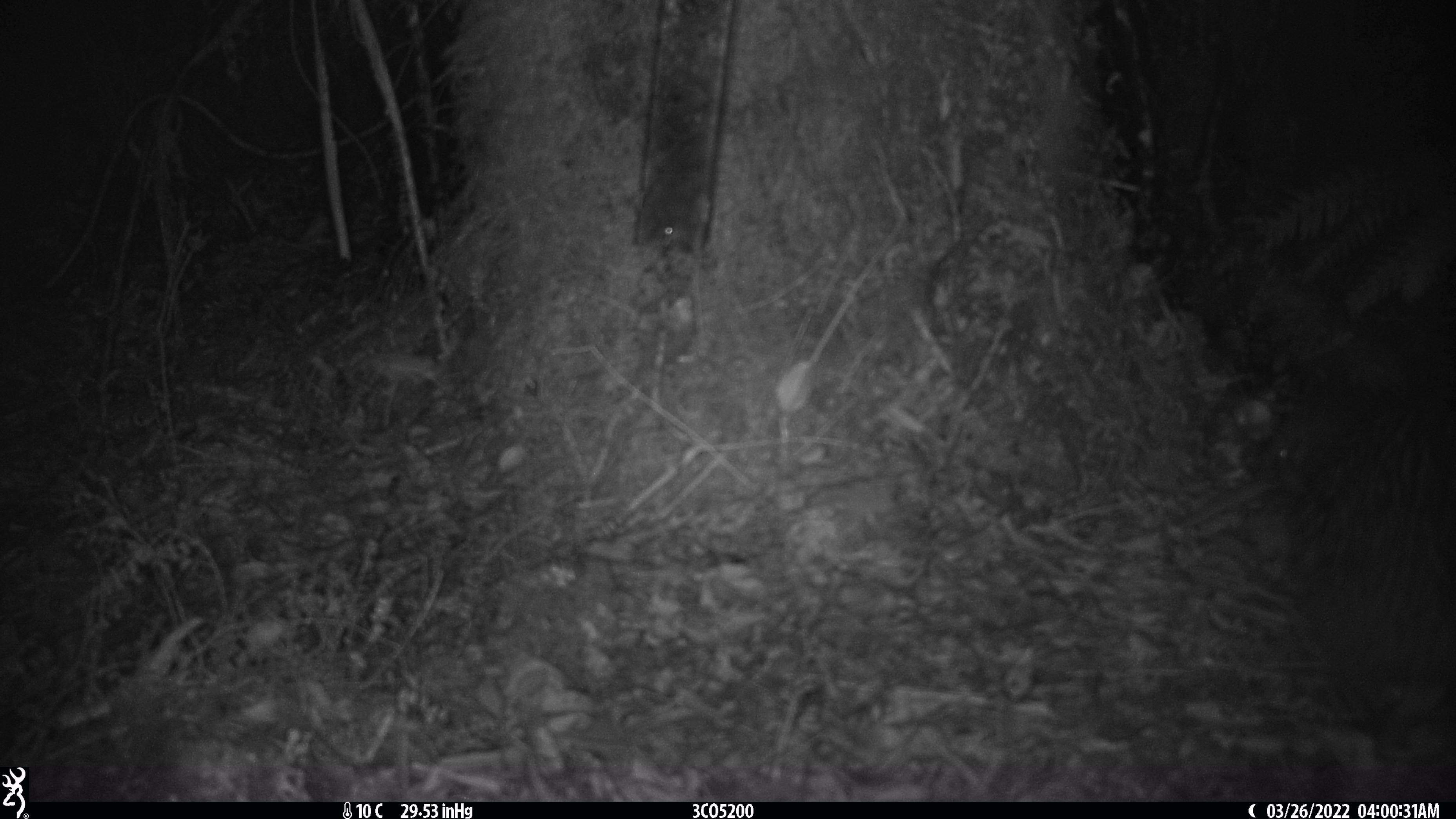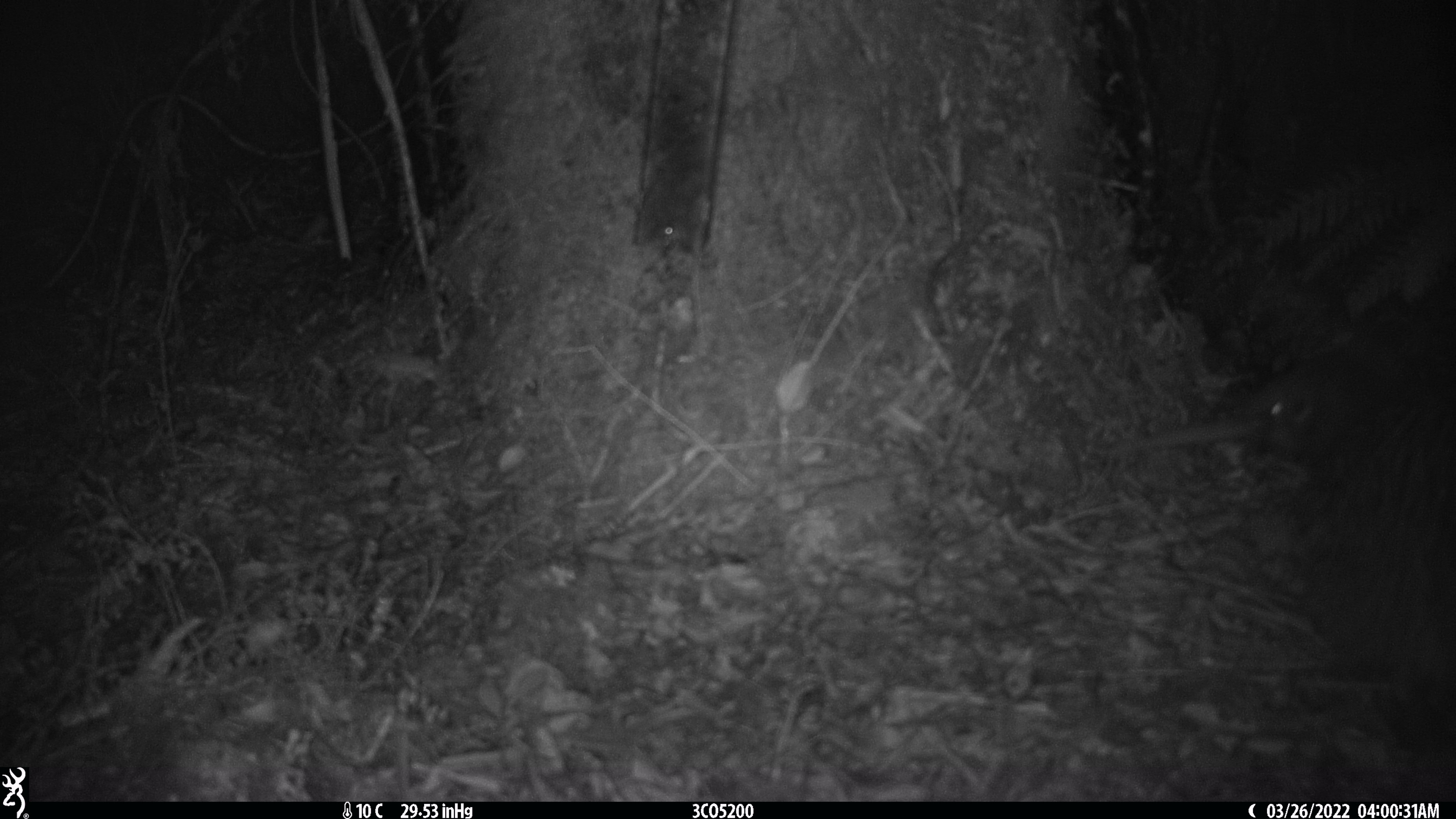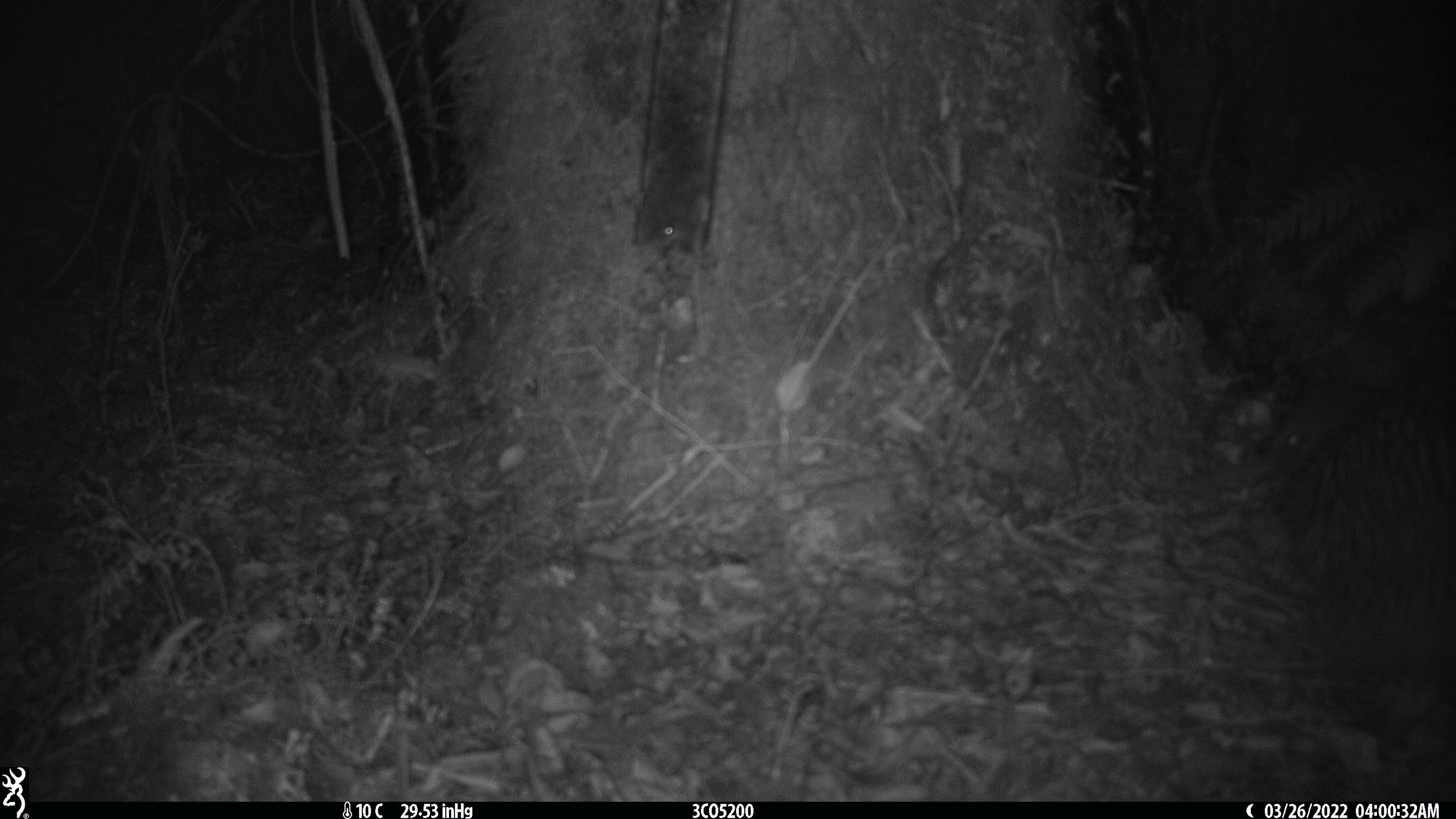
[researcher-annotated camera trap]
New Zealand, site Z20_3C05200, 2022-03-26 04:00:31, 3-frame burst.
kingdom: Animalia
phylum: Chordata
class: Aves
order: Apterygiformes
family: Apterygidae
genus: Apteryx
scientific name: Apteryx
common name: kiwi